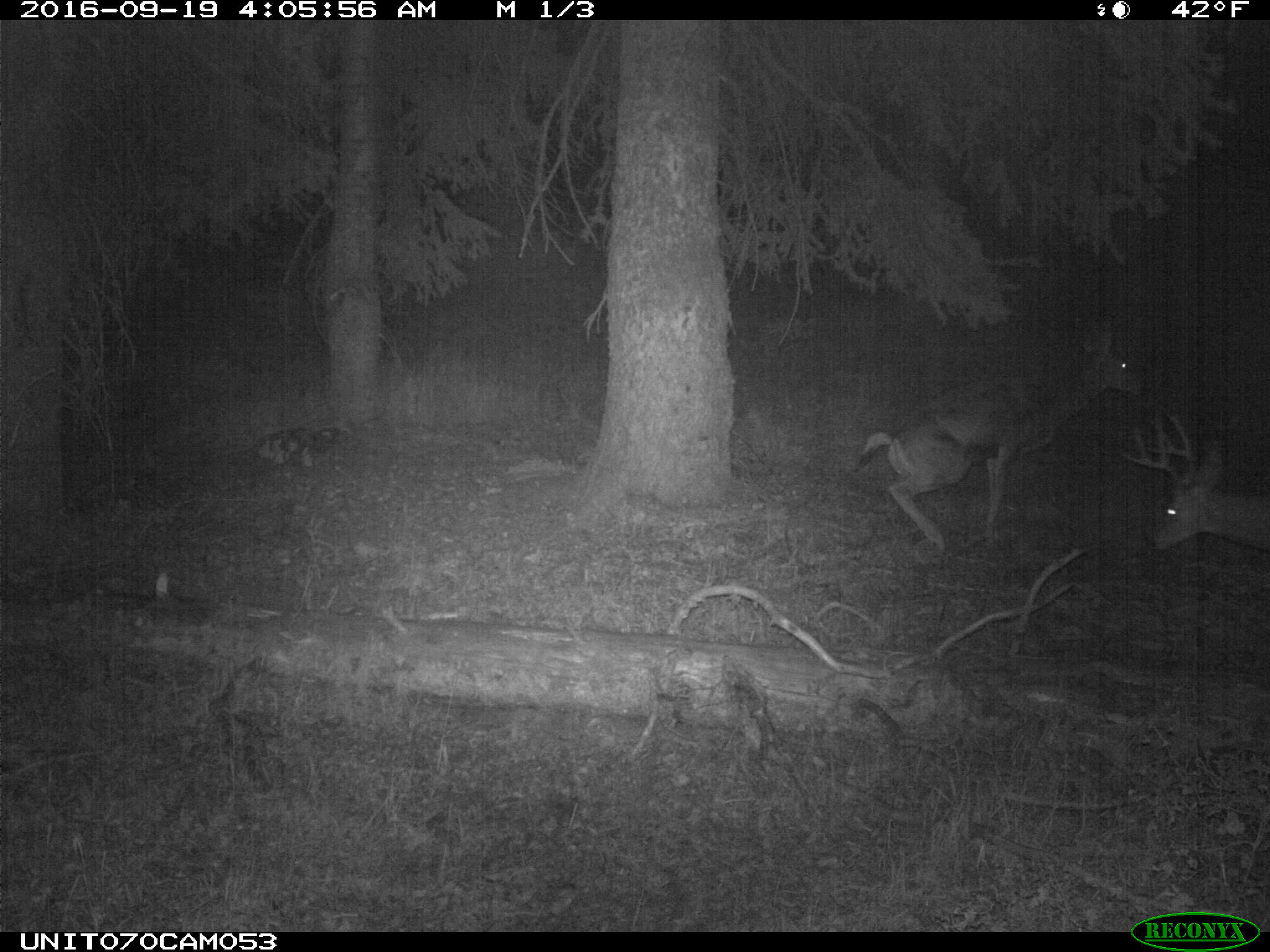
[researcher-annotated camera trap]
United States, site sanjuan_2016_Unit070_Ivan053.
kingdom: Animalia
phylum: Chordata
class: Mammalia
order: Artiodactyla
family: Cervidae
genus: Odocoileus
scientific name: Odocoileus hemionus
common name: mule deer